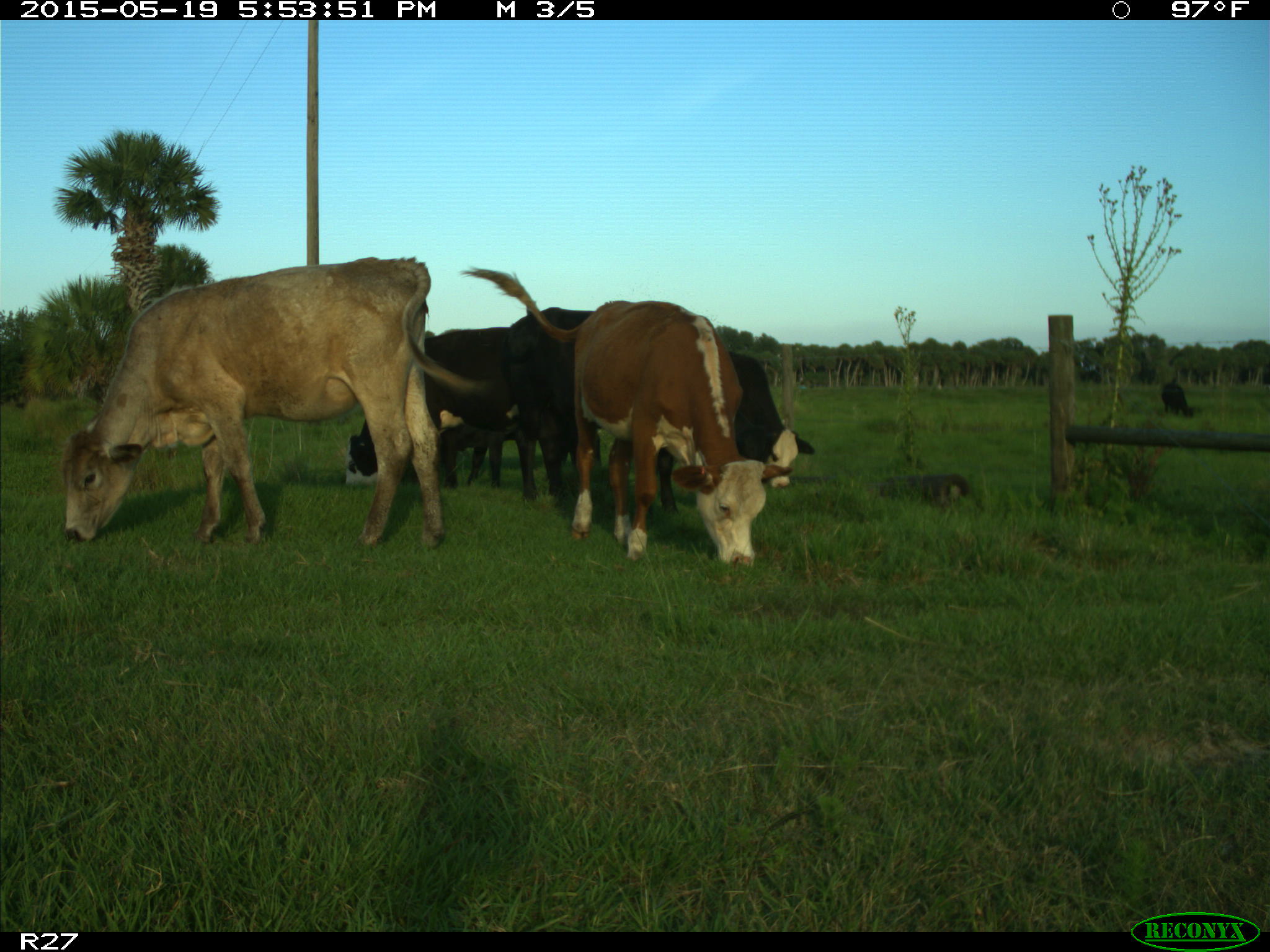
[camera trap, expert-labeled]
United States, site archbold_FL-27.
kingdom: Animalia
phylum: Chordata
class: Mammalia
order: Artiodactyla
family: Bovidae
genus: Bos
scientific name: Bos taurus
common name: domestic cow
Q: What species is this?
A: Bos taurus (domestic cow).